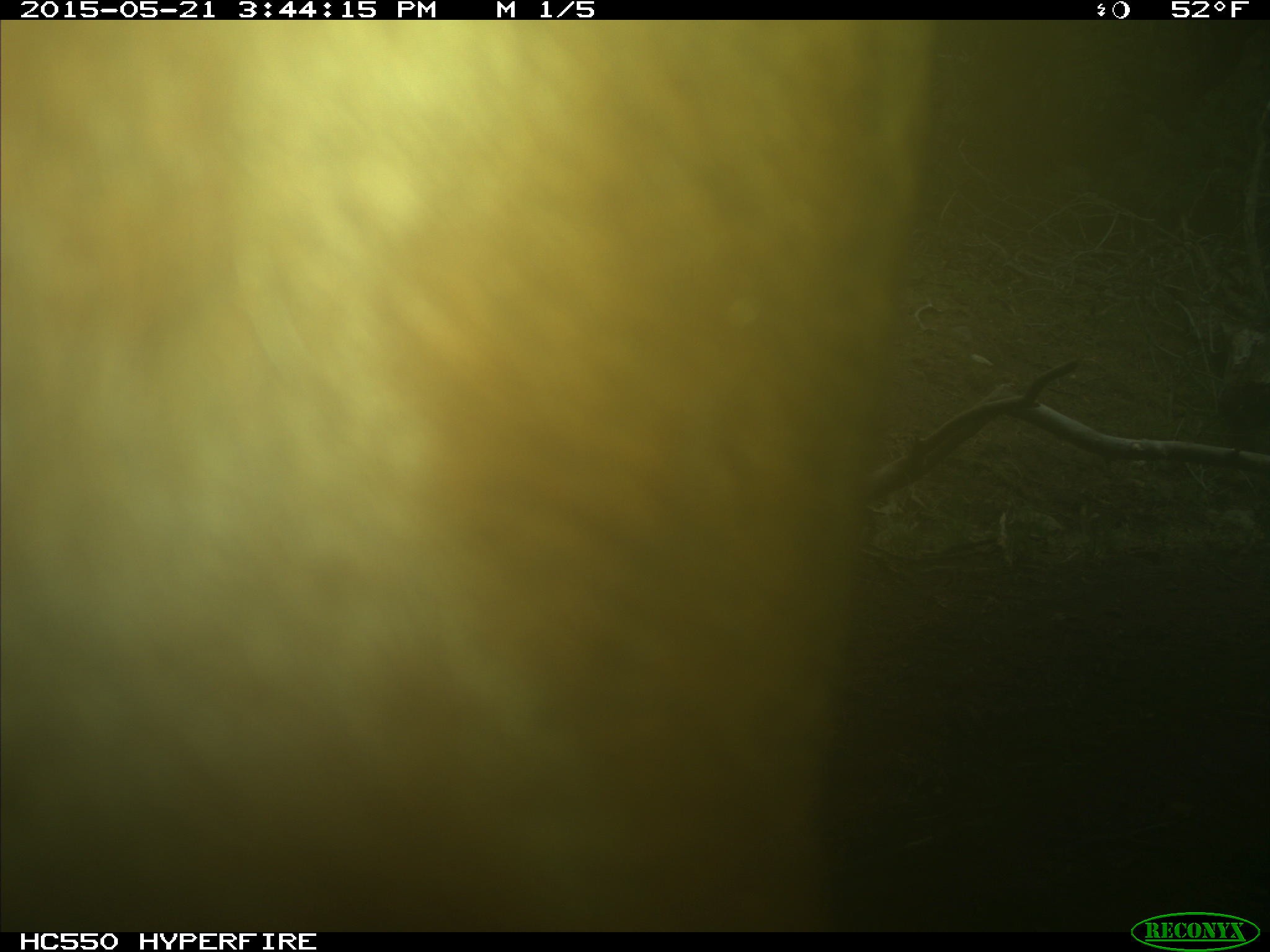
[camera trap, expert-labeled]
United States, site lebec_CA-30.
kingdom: Animalia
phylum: Chordata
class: Mammalia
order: Artiodactyla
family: Bovidae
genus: Bos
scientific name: Bos taurus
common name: domestic cow